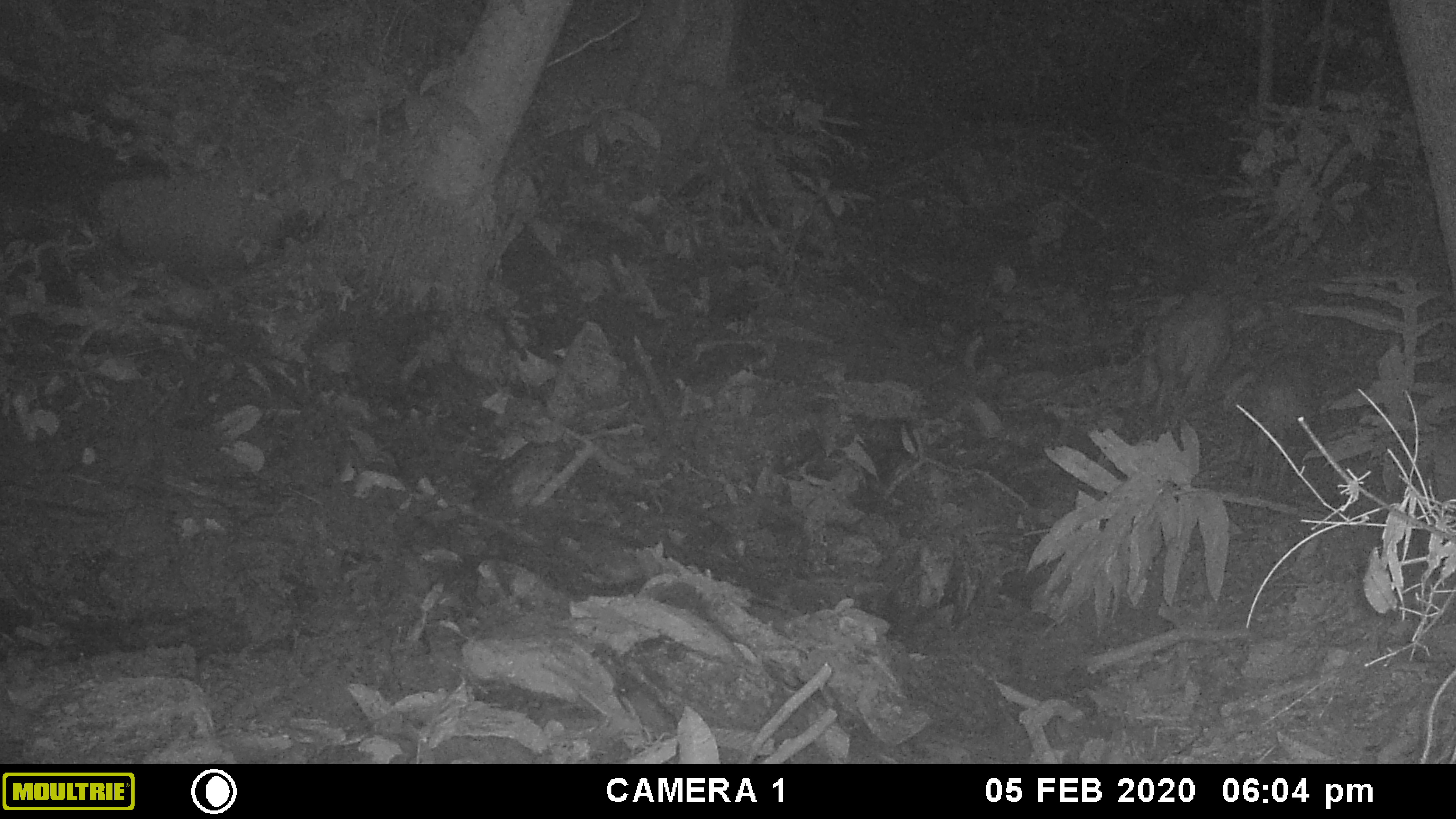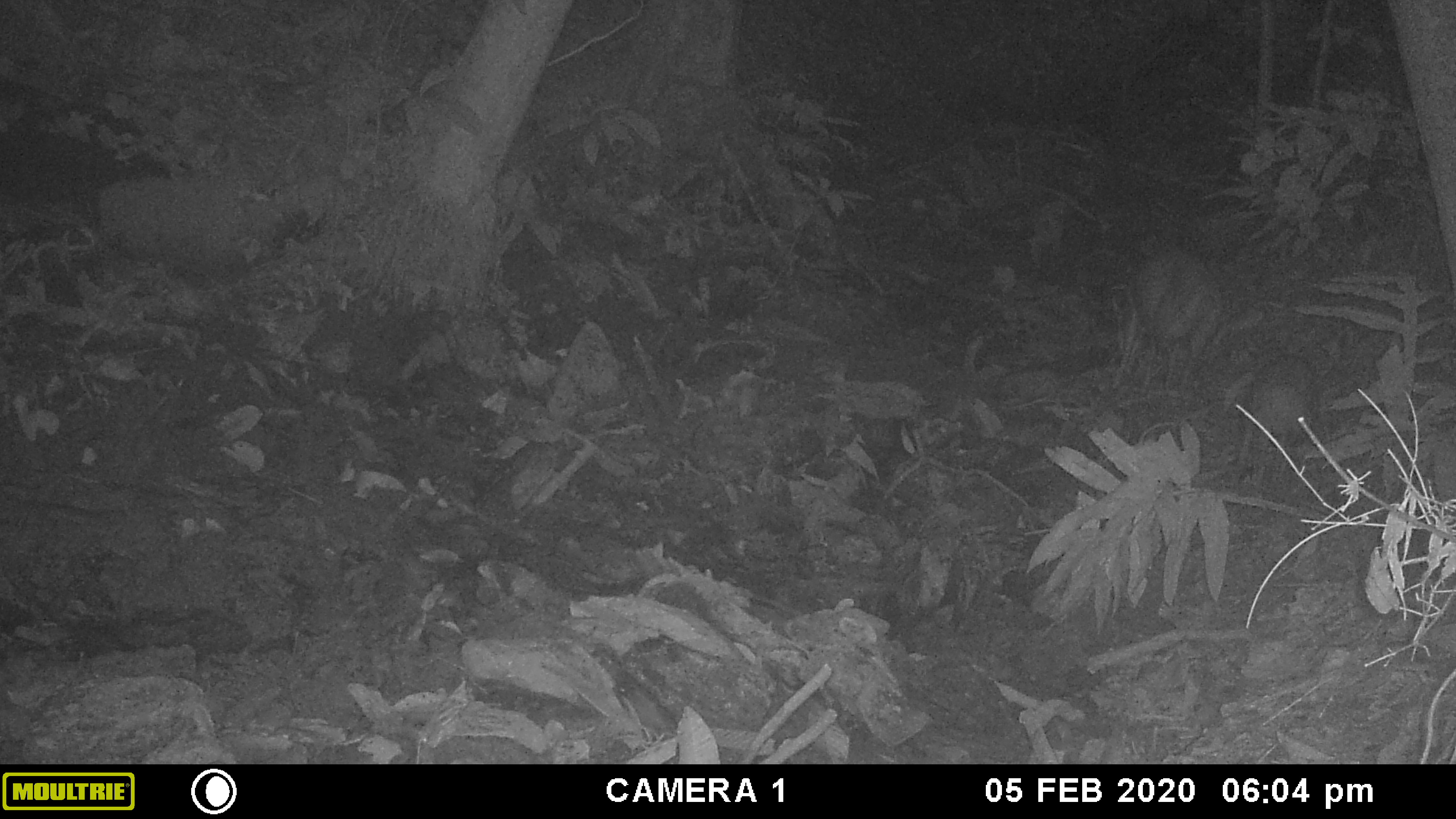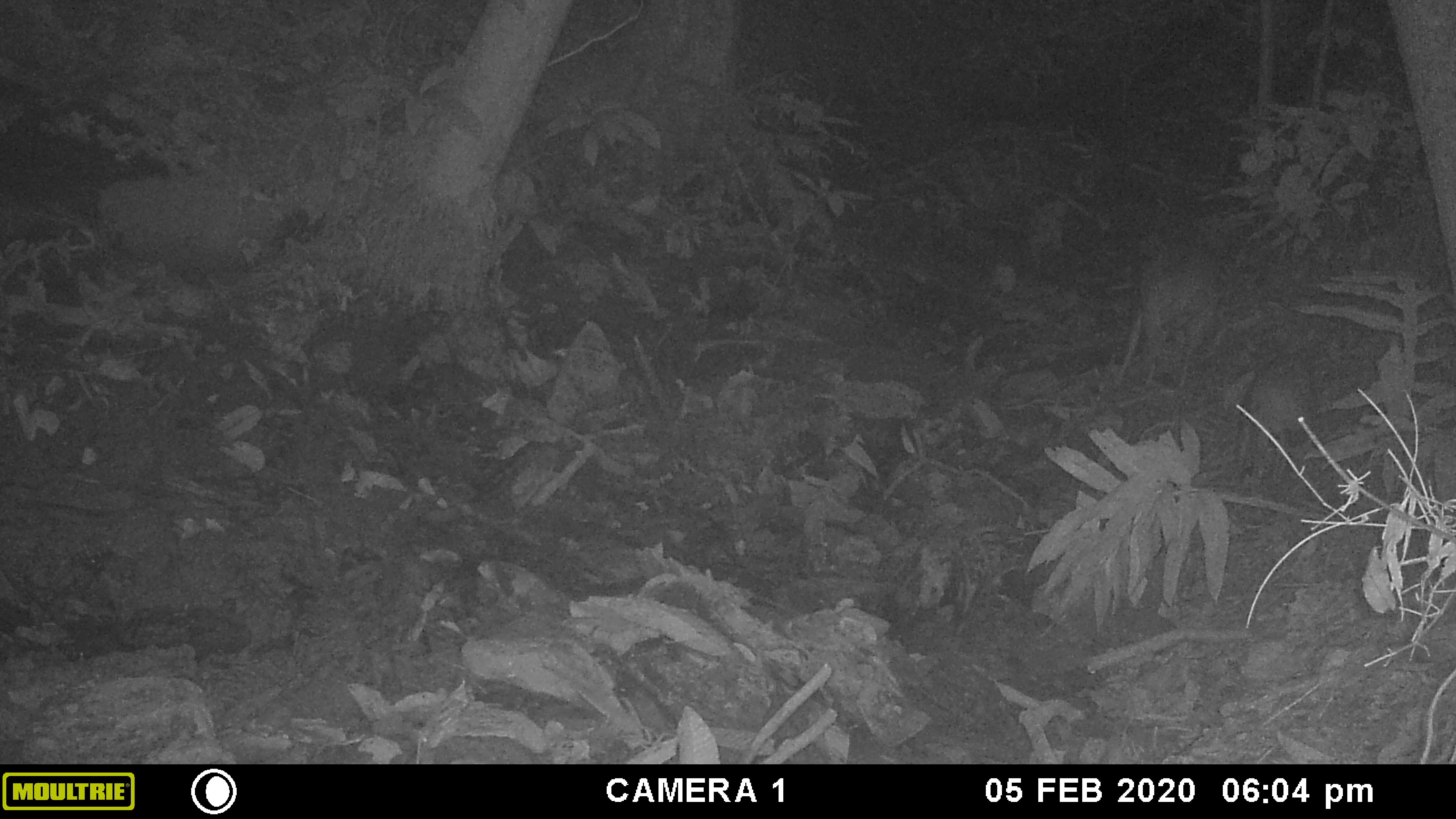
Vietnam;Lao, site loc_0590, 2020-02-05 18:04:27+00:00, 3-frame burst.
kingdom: Animalia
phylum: Chordata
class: Mammalia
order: Artiodactyla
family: Cervidae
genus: Muntiacus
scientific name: Muntiacus muntjak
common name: red muntjac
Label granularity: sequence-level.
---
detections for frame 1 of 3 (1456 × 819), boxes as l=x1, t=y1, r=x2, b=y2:
red muntjac: l=1140, t=292, r=1230, b=429; l=1240, t=356, r=1326, b=493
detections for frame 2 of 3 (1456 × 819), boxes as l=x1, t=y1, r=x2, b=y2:
red muntjac: l=1109, t=250, r=1223, b=394; l=1240, t=356, r=1324, b=488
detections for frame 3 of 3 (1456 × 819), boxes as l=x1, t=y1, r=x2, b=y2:
red muntjac: l=1109, t=250, r=1223, b=394; l=1240, t=356, r=1324, b=486